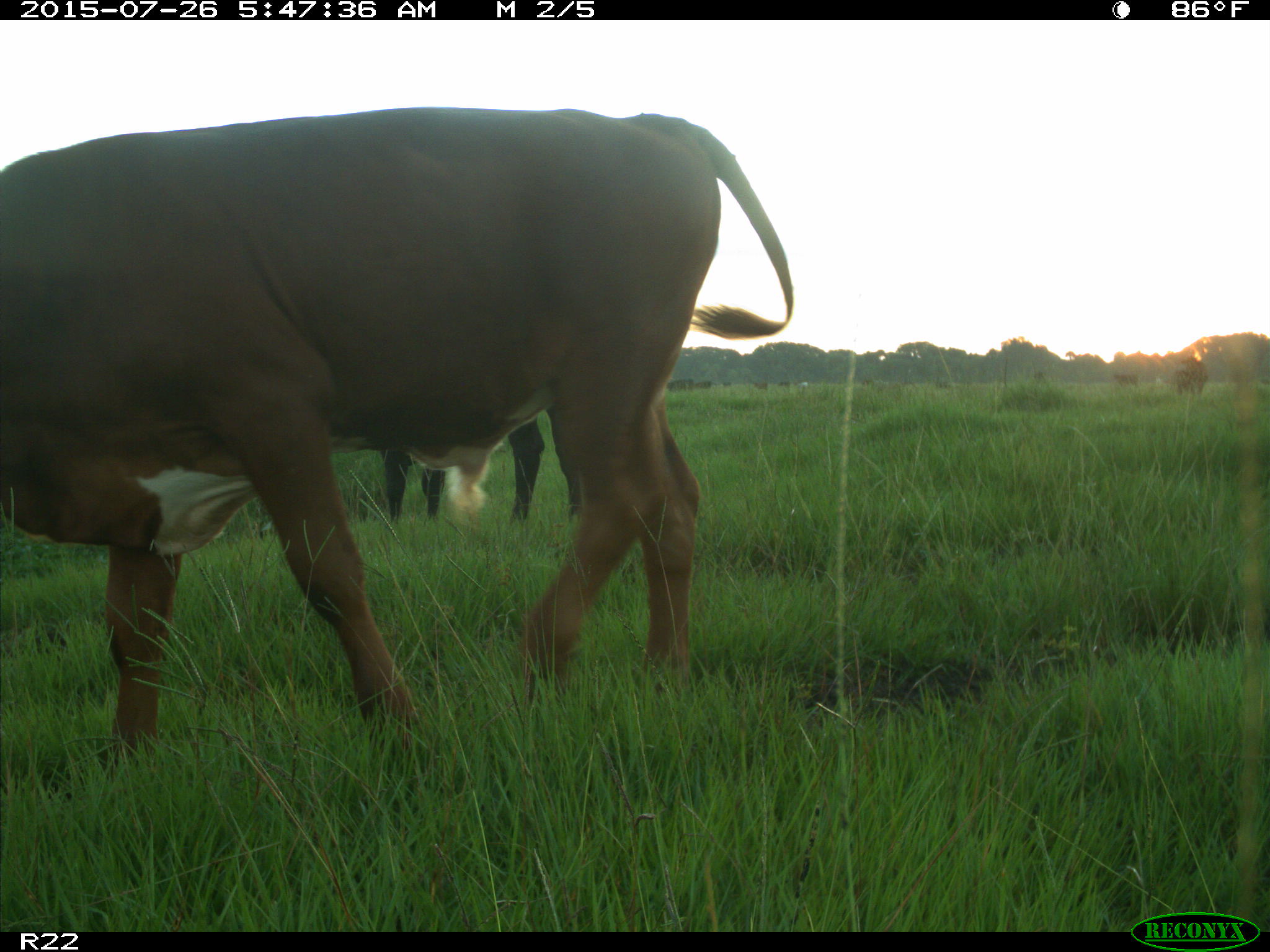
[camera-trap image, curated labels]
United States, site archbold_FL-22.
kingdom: Animalia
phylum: Chordata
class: Mammalia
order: Artiodactyla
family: Bovidae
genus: Bos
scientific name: Bos taurus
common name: domestic cow